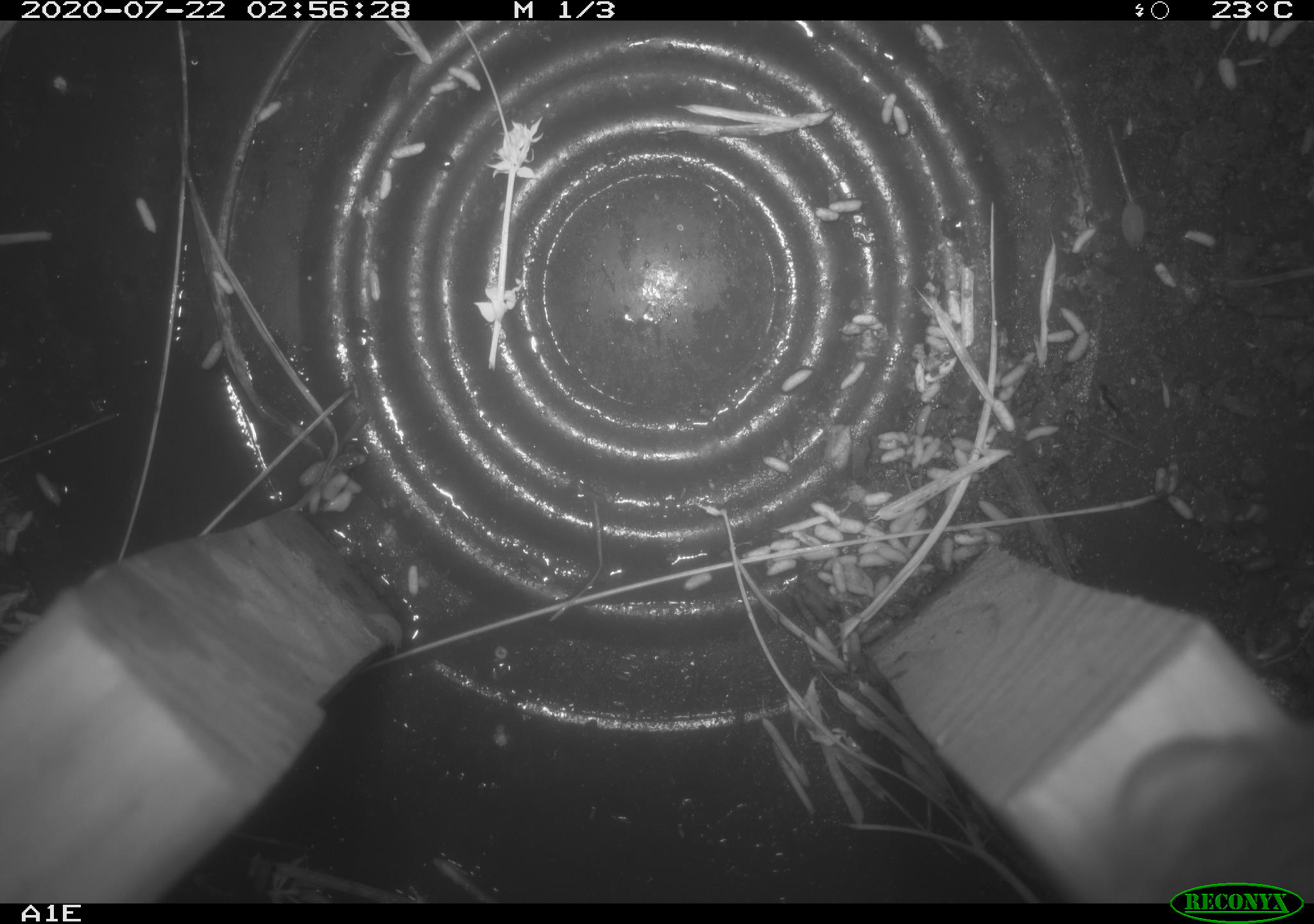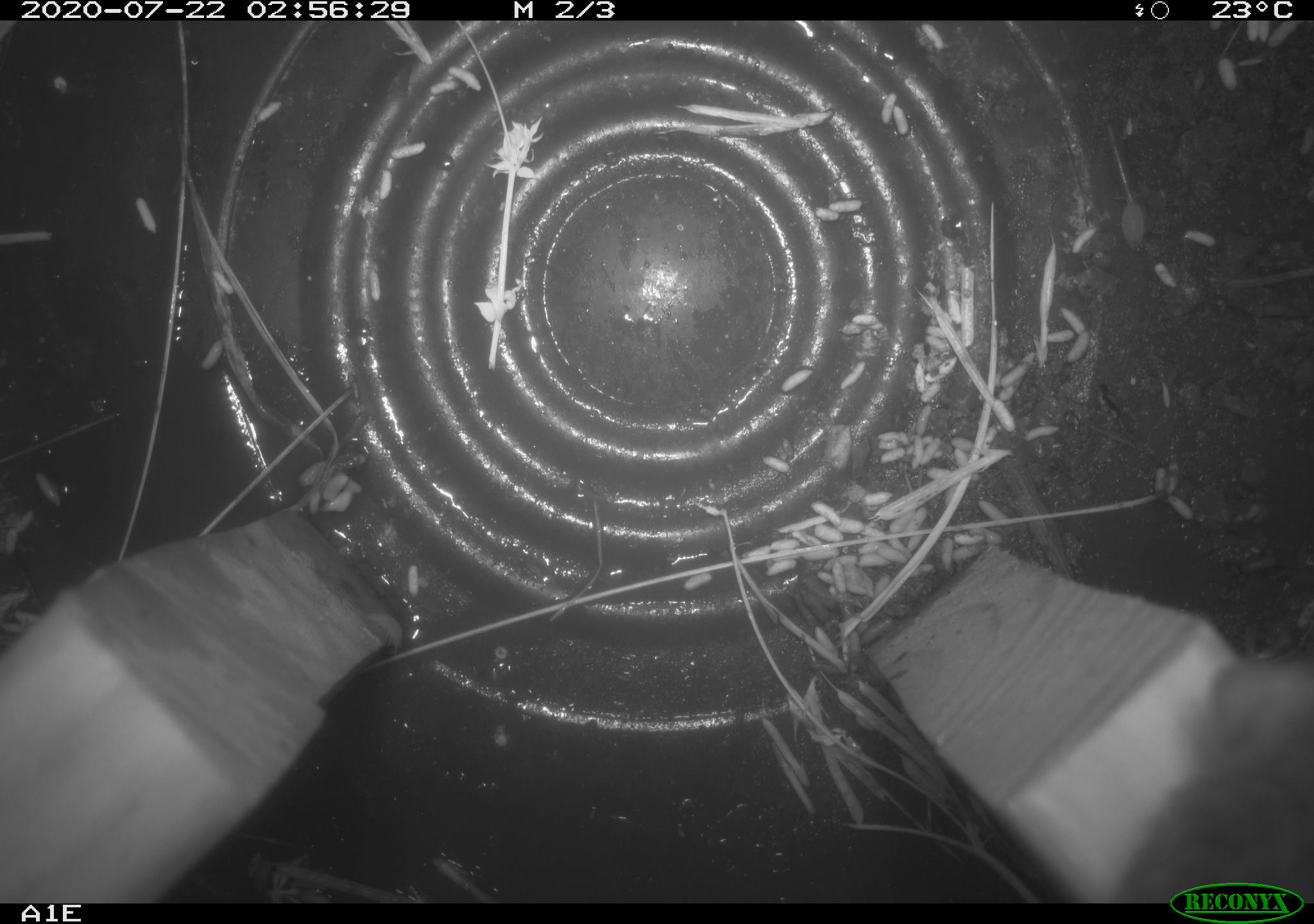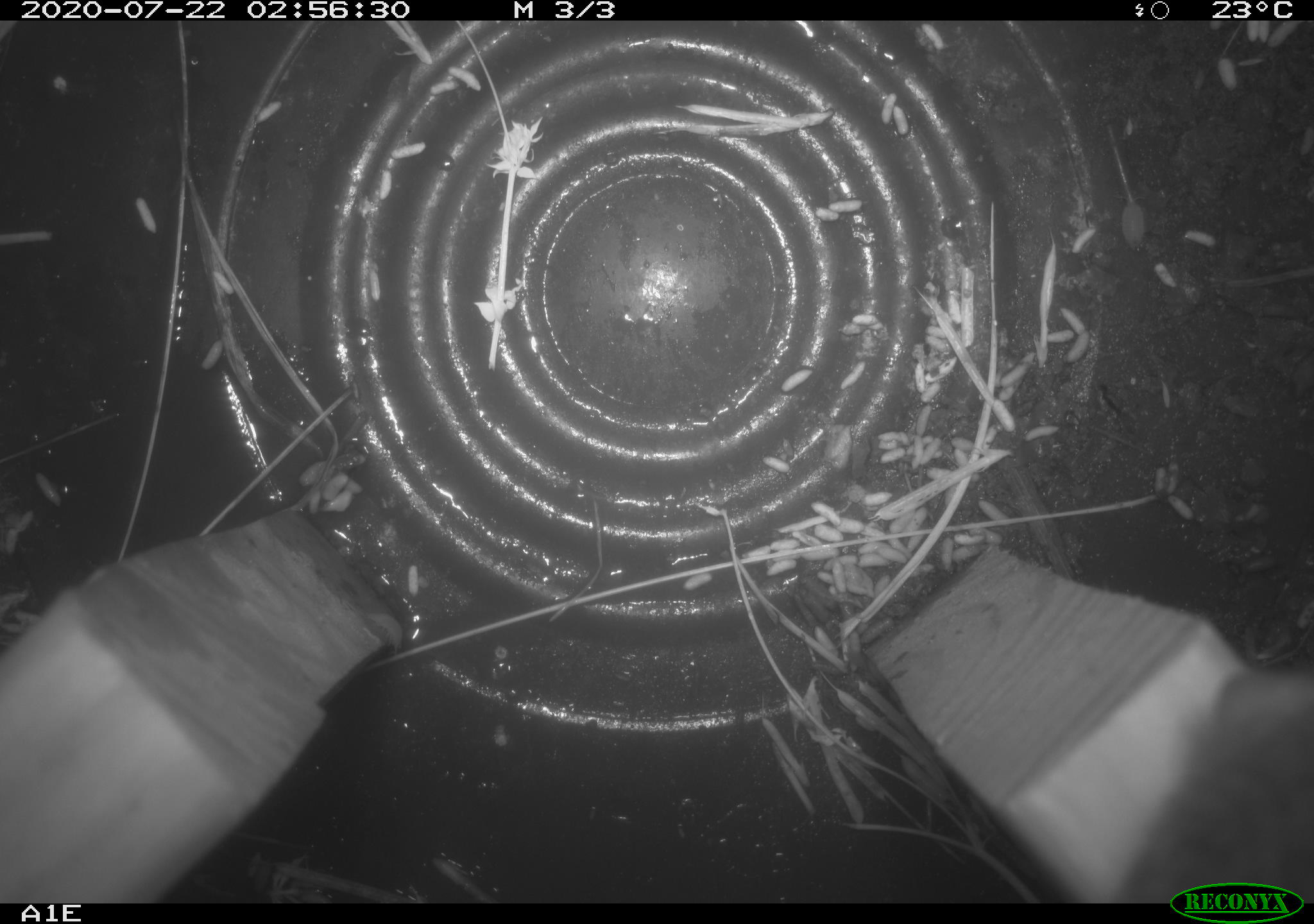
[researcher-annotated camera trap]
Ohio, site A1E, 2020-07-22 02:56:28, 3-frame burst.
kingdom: Animalia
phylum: Chordata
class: Mammalia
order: Rodentia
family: Cricetidae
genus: Peromyscus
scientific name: Peromyscus leucopus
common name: white-footed mouse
White-footed mouse (Peromyscus leucopus).